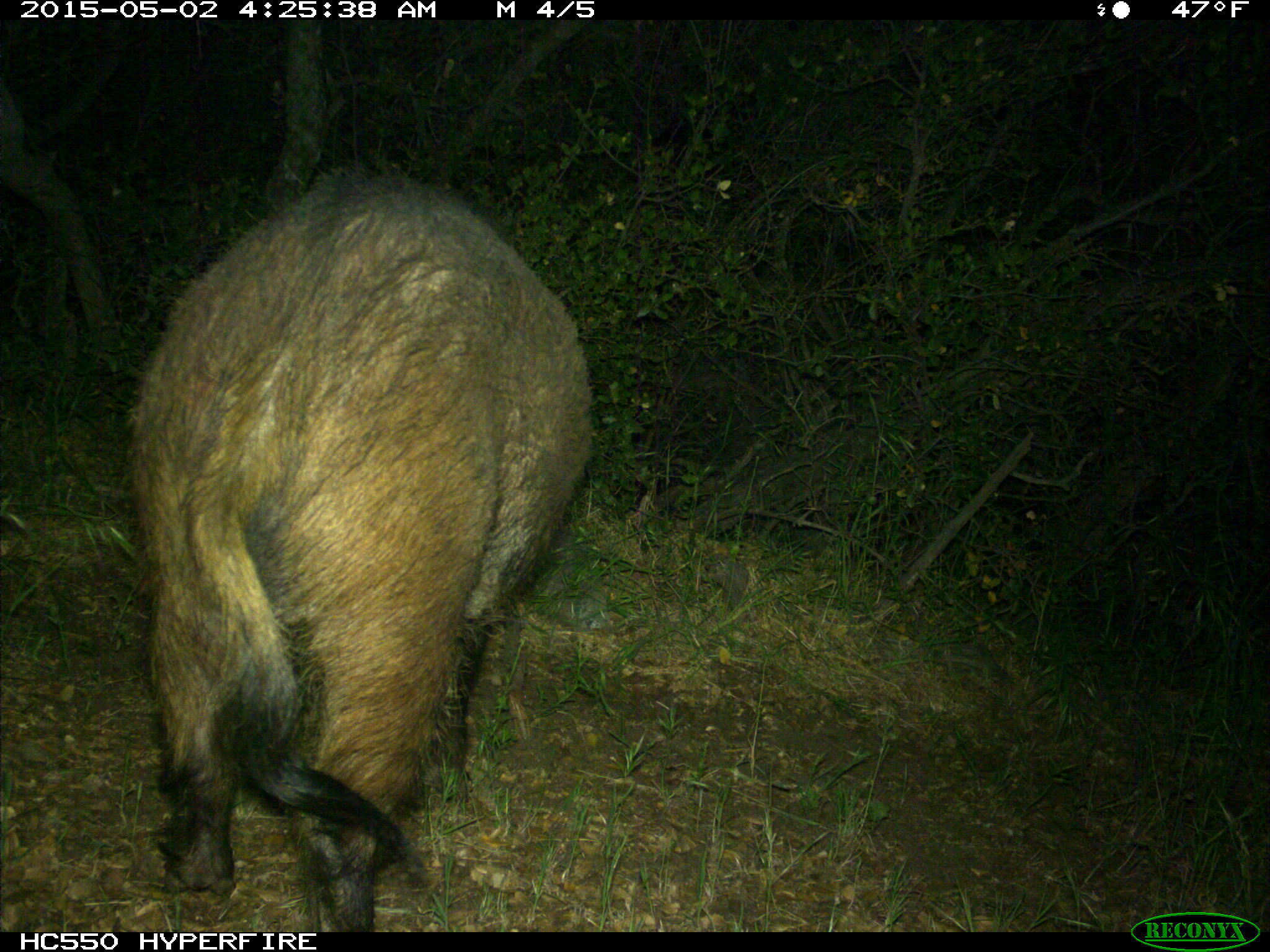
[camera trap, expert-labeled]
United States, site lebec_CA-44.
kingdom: Animalia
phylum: Chordata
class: Mammalia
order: Artiodactyla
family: Suidae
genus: Sus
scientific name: Sus scrofa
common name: wild boar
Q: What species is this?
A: Sus scrofa (wild boar).